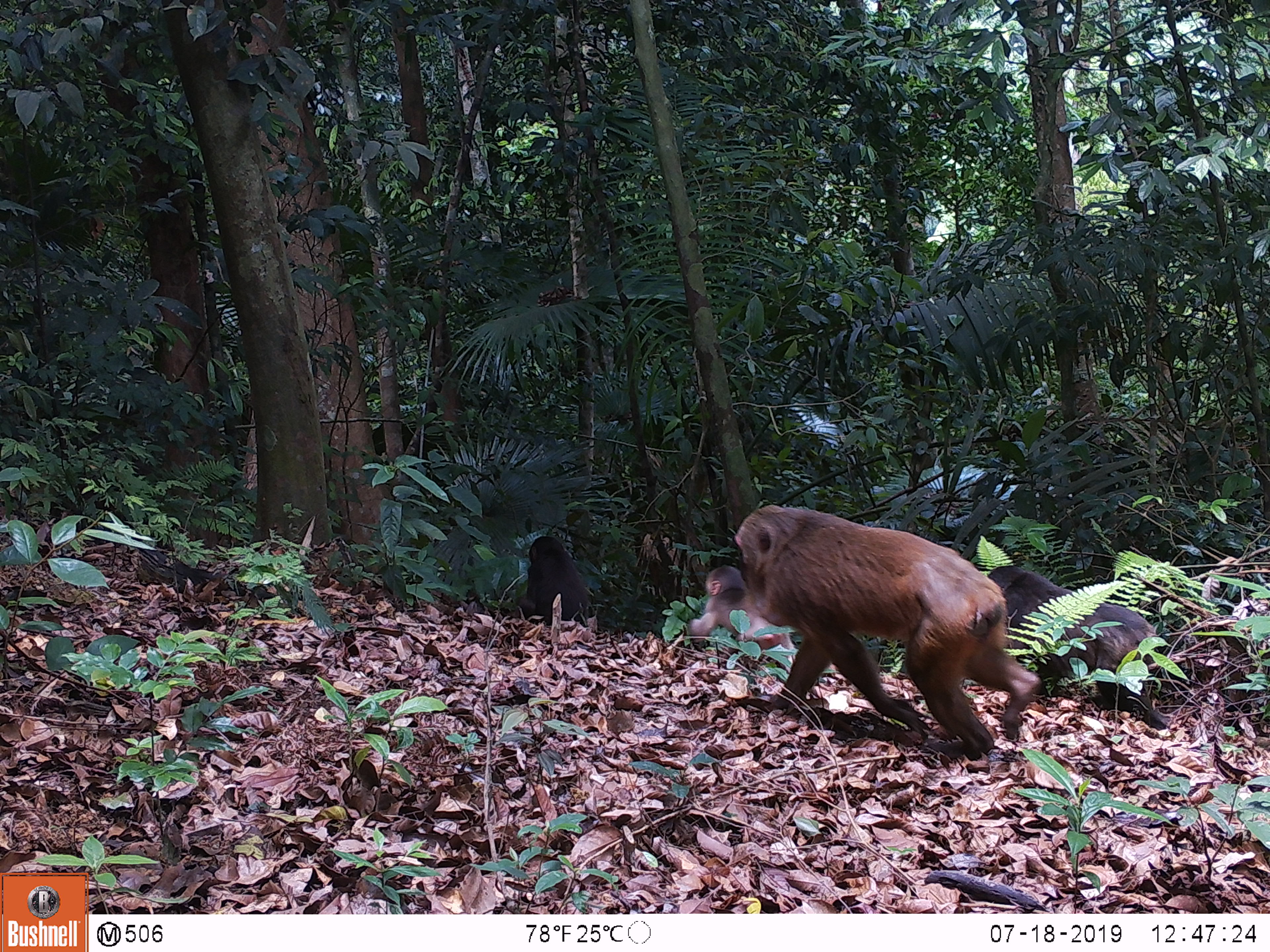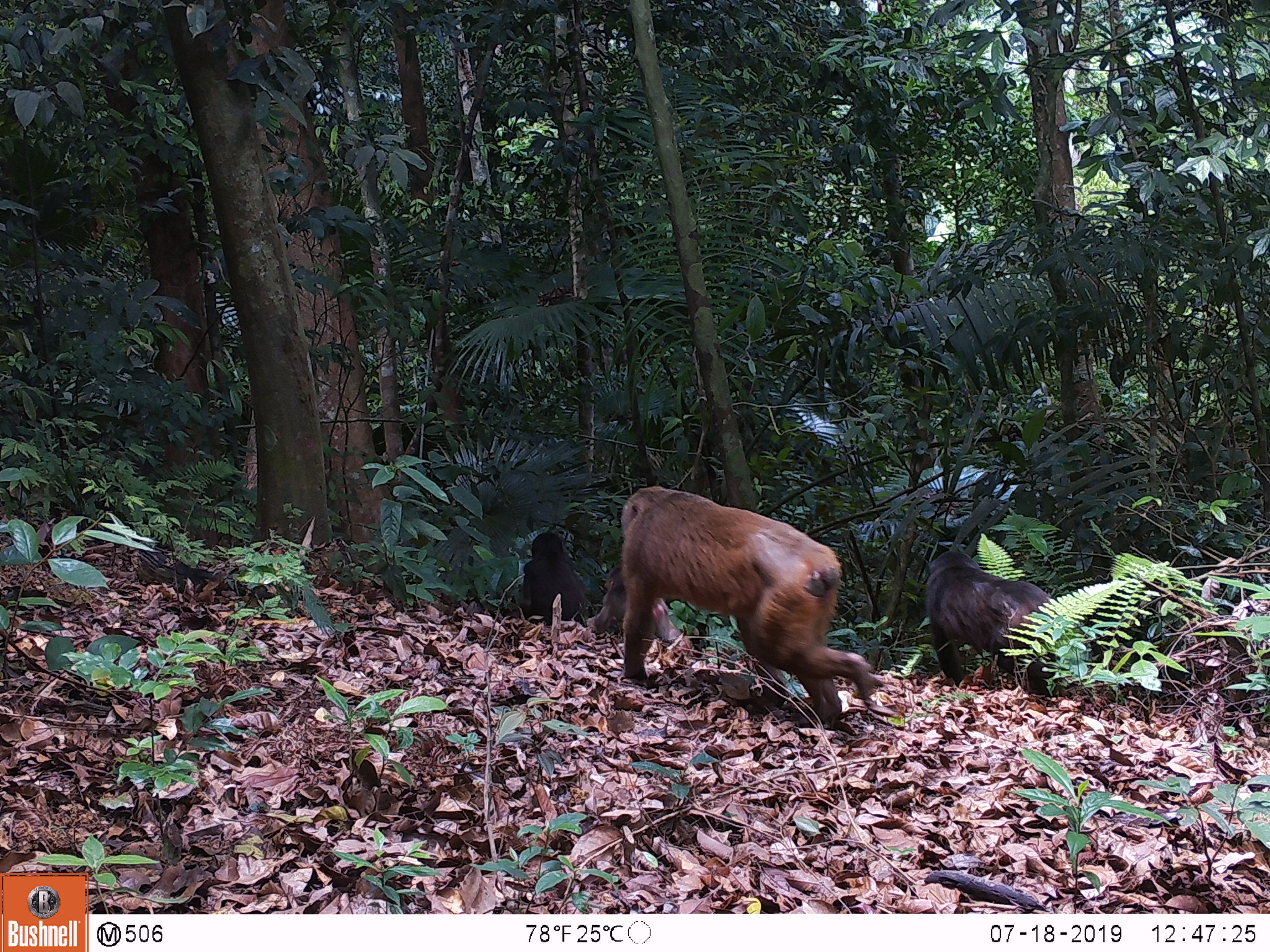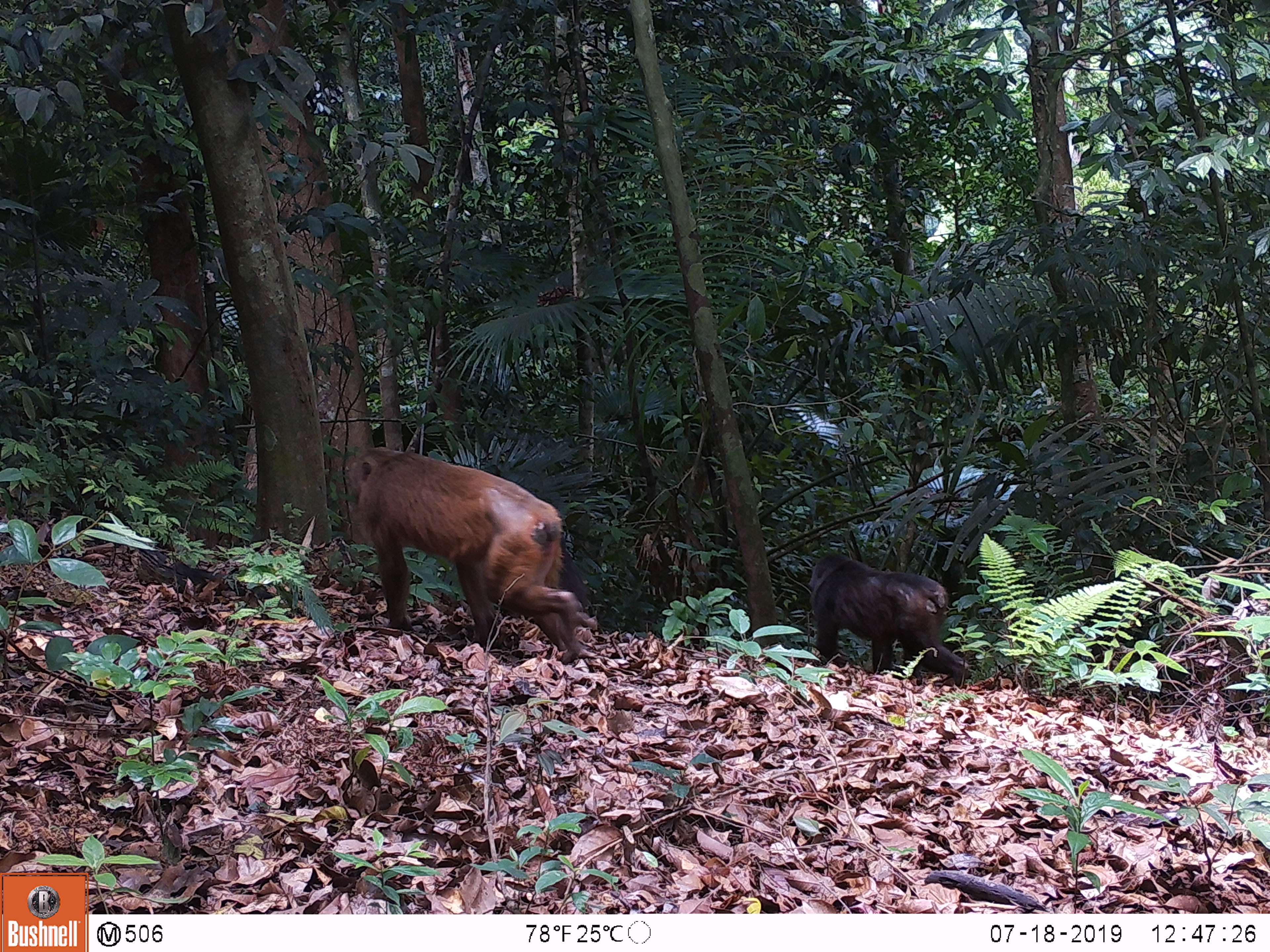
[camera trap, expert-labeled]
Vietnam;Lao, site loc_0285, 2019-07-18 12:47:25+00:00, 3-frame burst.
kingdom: Animalia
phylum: Chordata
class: Mammalia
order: Primates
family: Cercopithecidae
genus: Macaca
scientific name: Macaca arctoides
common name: stump-tailed macaque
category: stump tailed macaque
Stump tailed macaque (stump-tailed macaque) (Macaca arctoides). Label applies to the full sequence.